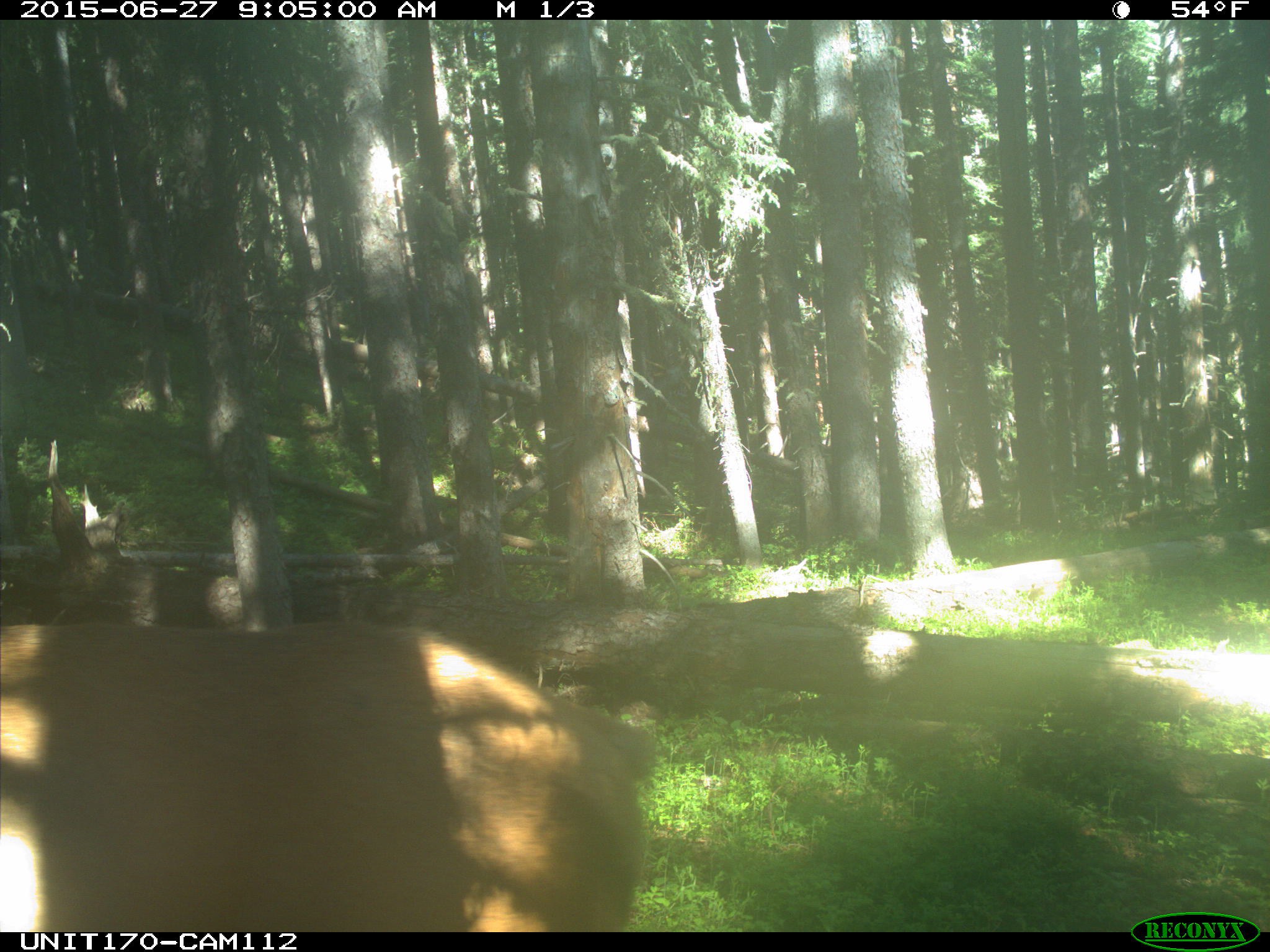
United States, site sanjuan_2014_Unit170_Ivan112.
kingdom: Animalia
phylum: Chordata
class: Mammalia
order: Artiodactyla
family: Cervidae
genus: Cervus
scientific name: Cervus elaphus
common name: red deer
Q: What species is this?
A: Cervus elaphus (red deer).